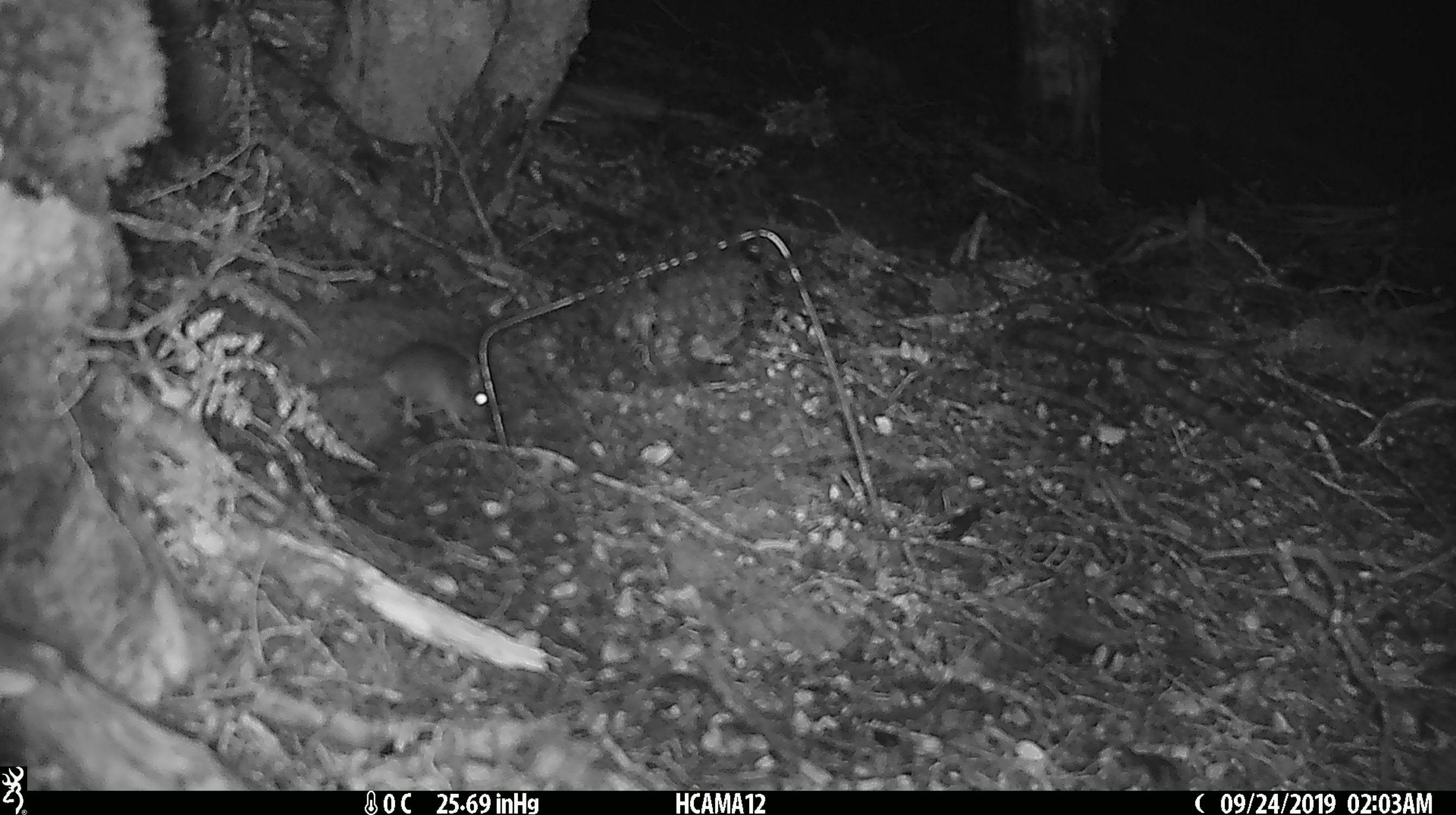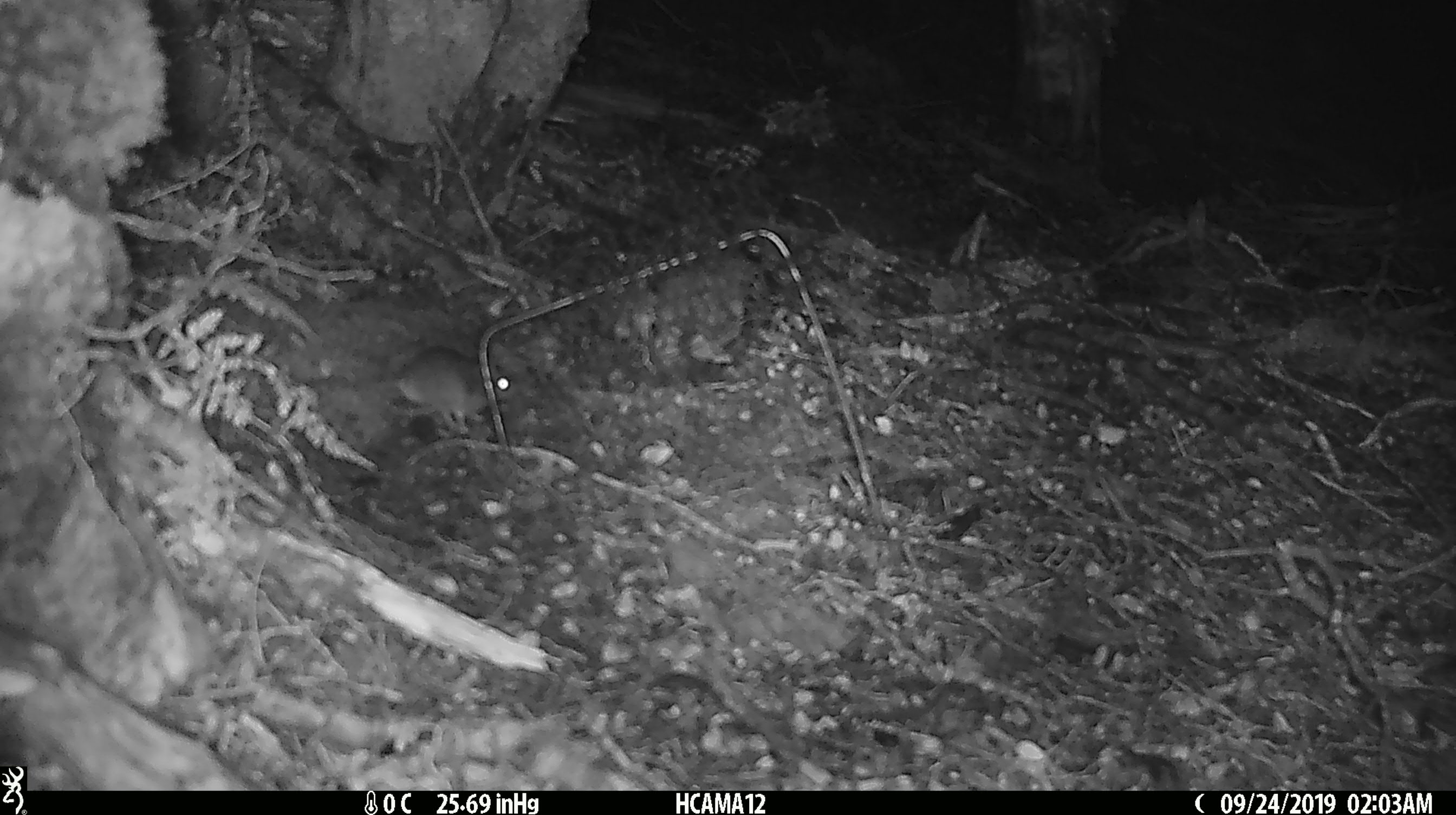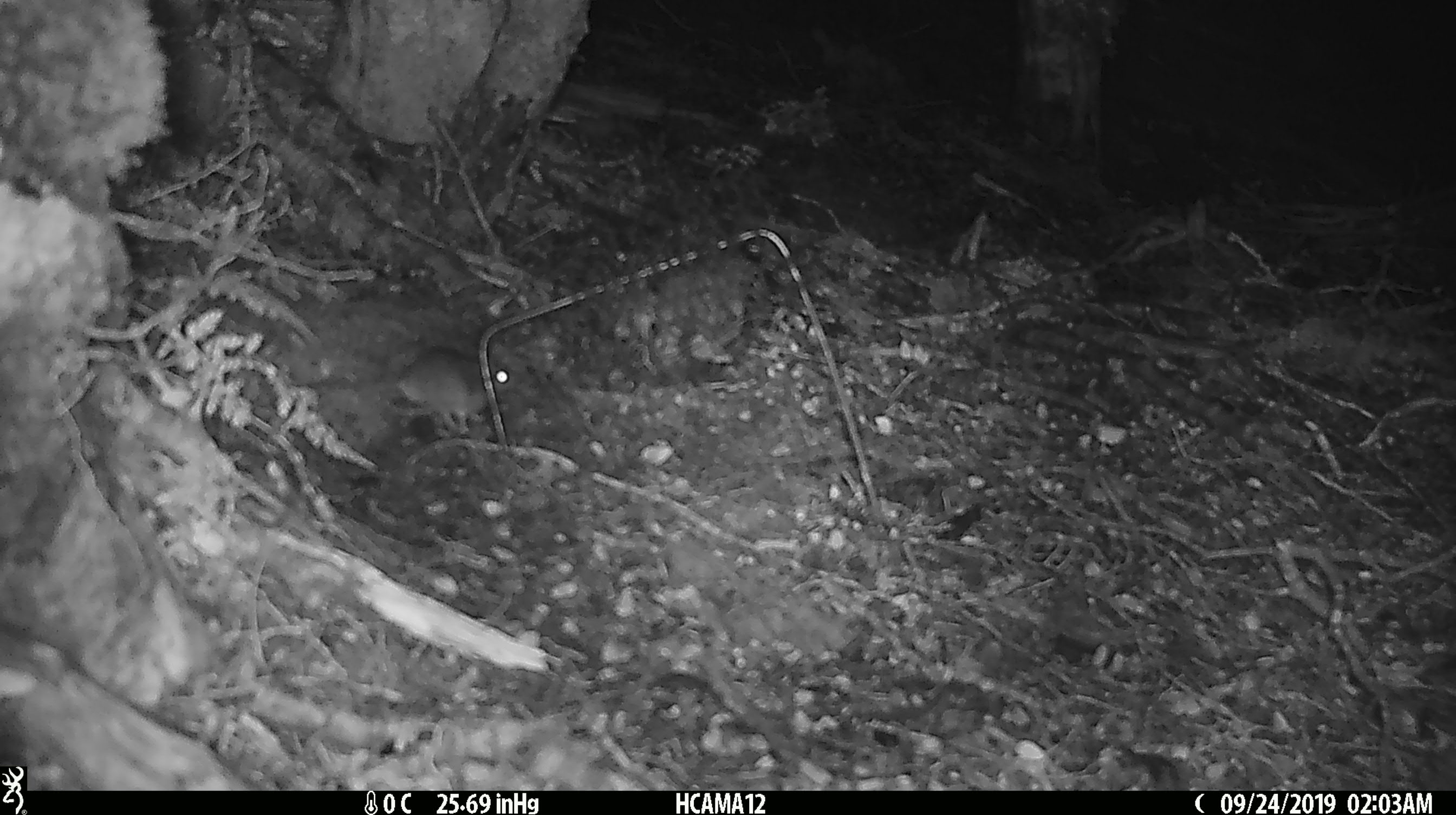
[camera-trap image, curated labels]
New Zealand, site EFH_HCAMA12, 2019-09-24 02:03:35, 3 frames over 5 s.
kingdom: Animalia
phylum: Chordata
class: Mammalia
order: Rodentia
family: Muridae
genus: Mus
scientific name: Mus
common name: mouse